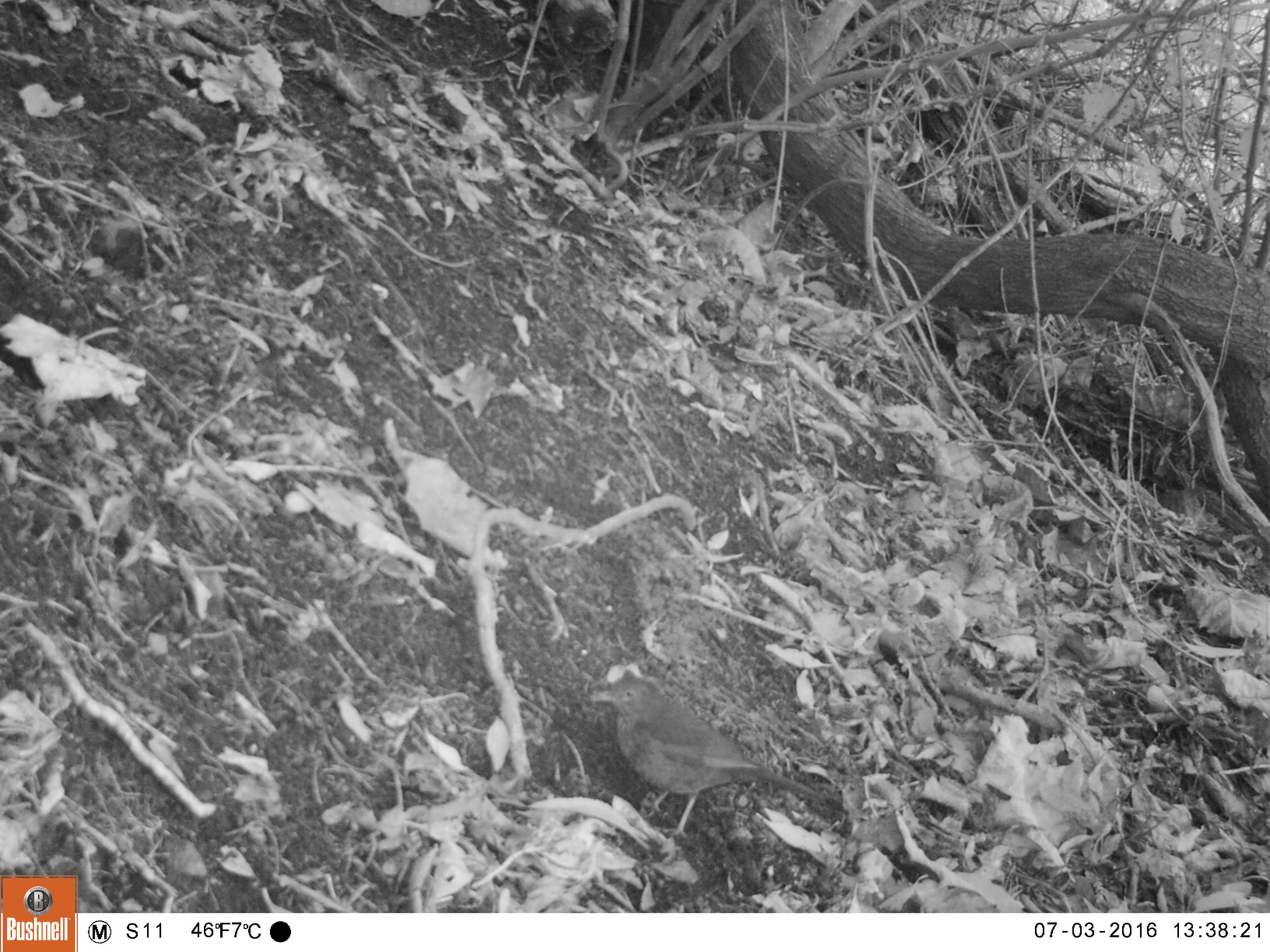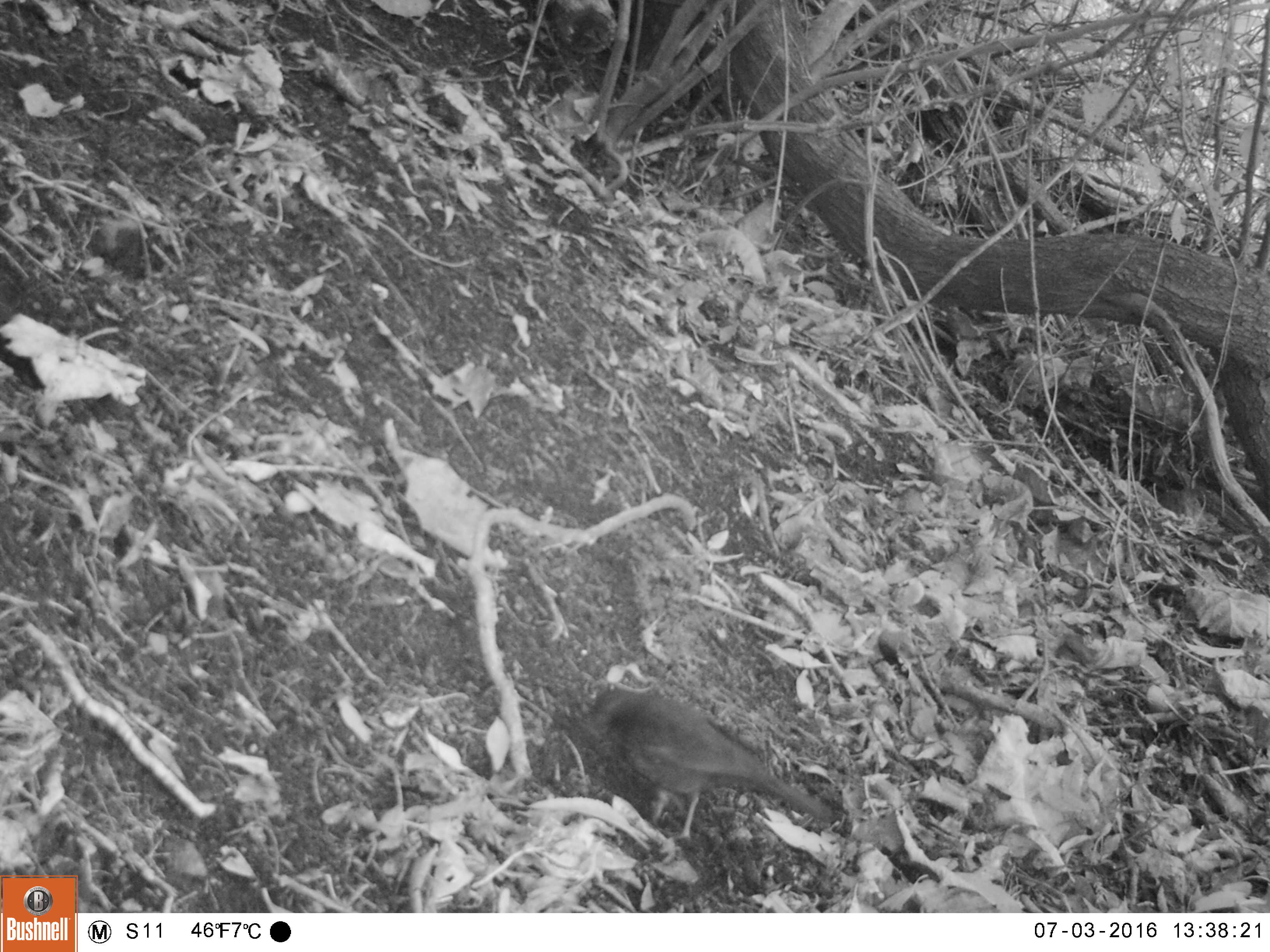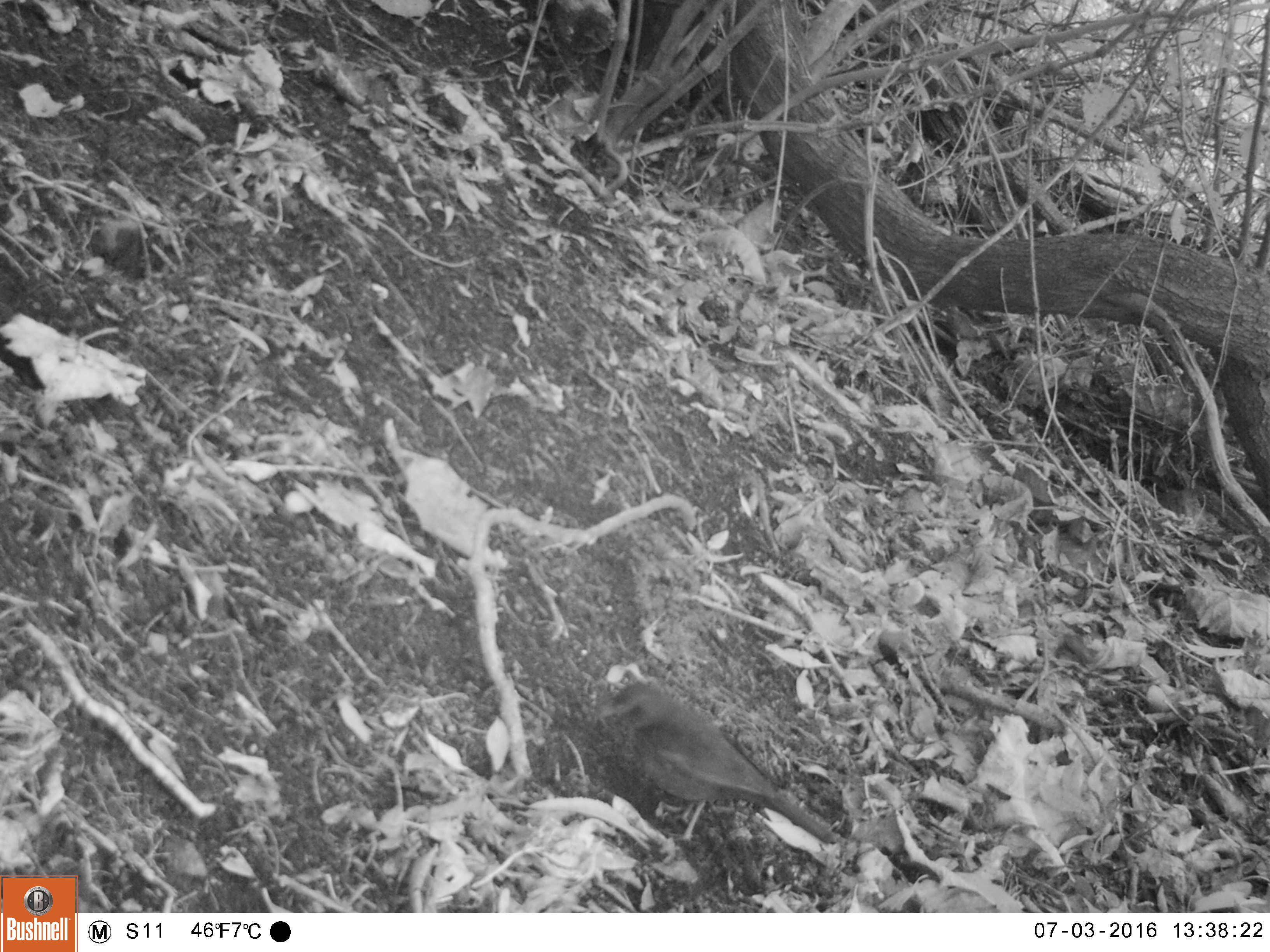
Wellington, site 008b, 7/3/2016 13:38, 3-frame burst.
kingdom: Animalia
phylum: Chordata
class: Aves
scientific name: Aves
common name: bird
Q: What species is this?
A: Bird (Aves).